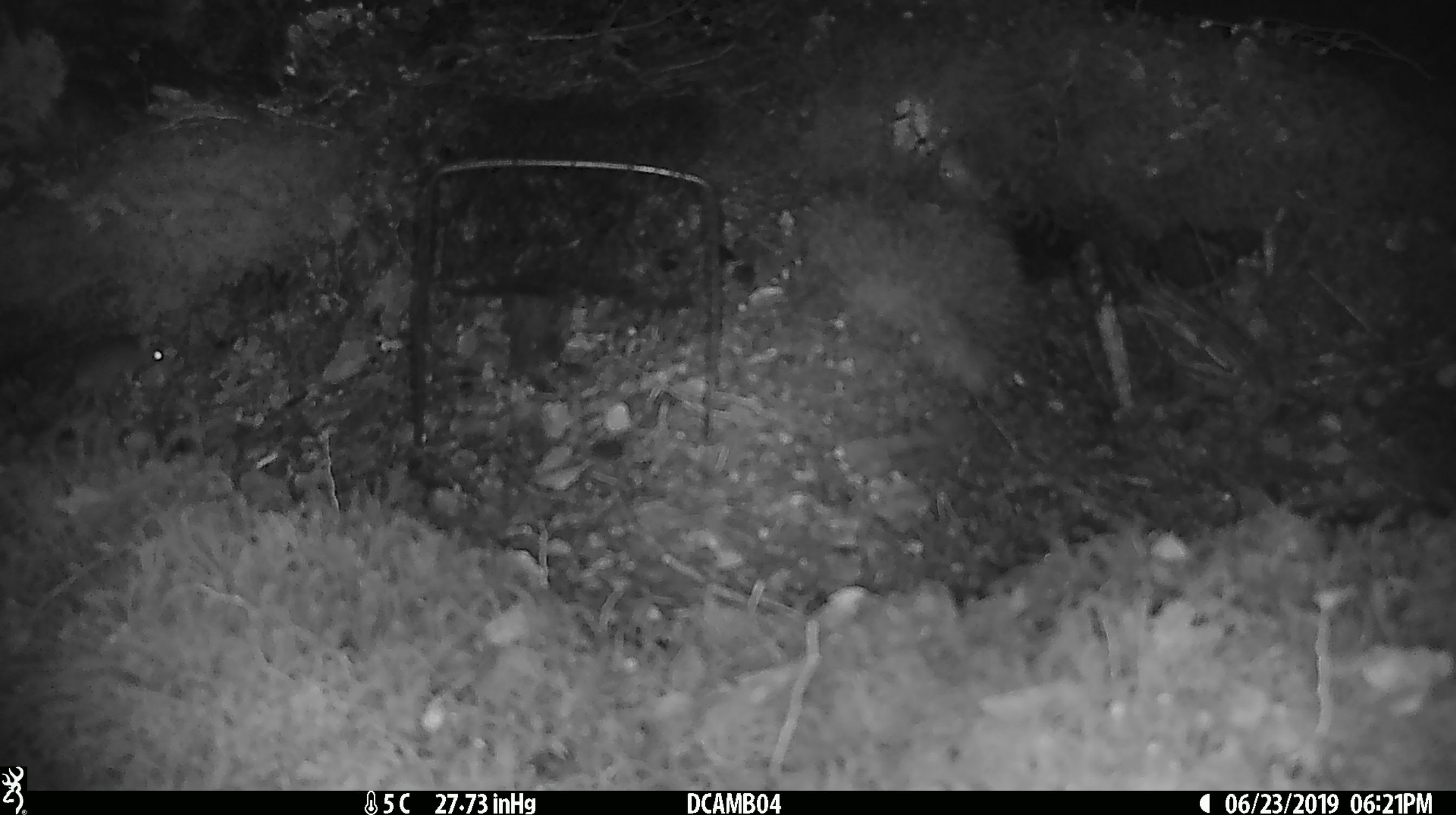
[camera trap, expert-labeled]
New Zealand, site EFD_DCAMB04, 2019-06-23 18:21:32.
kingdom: Animalia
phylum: Chordata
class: Mammalia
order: Rodentia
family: Muridae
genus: Mus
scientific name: Mus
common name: mouse